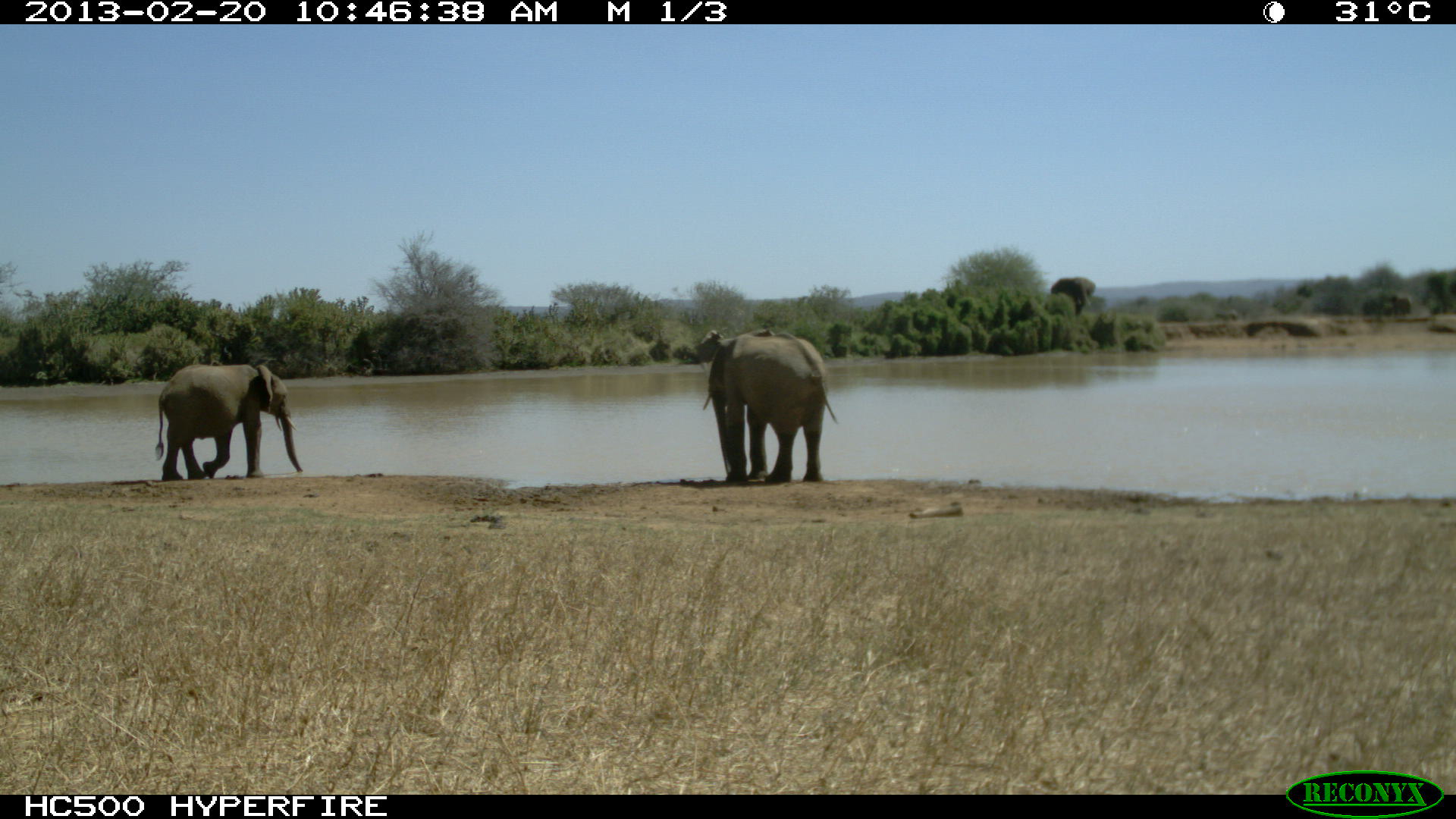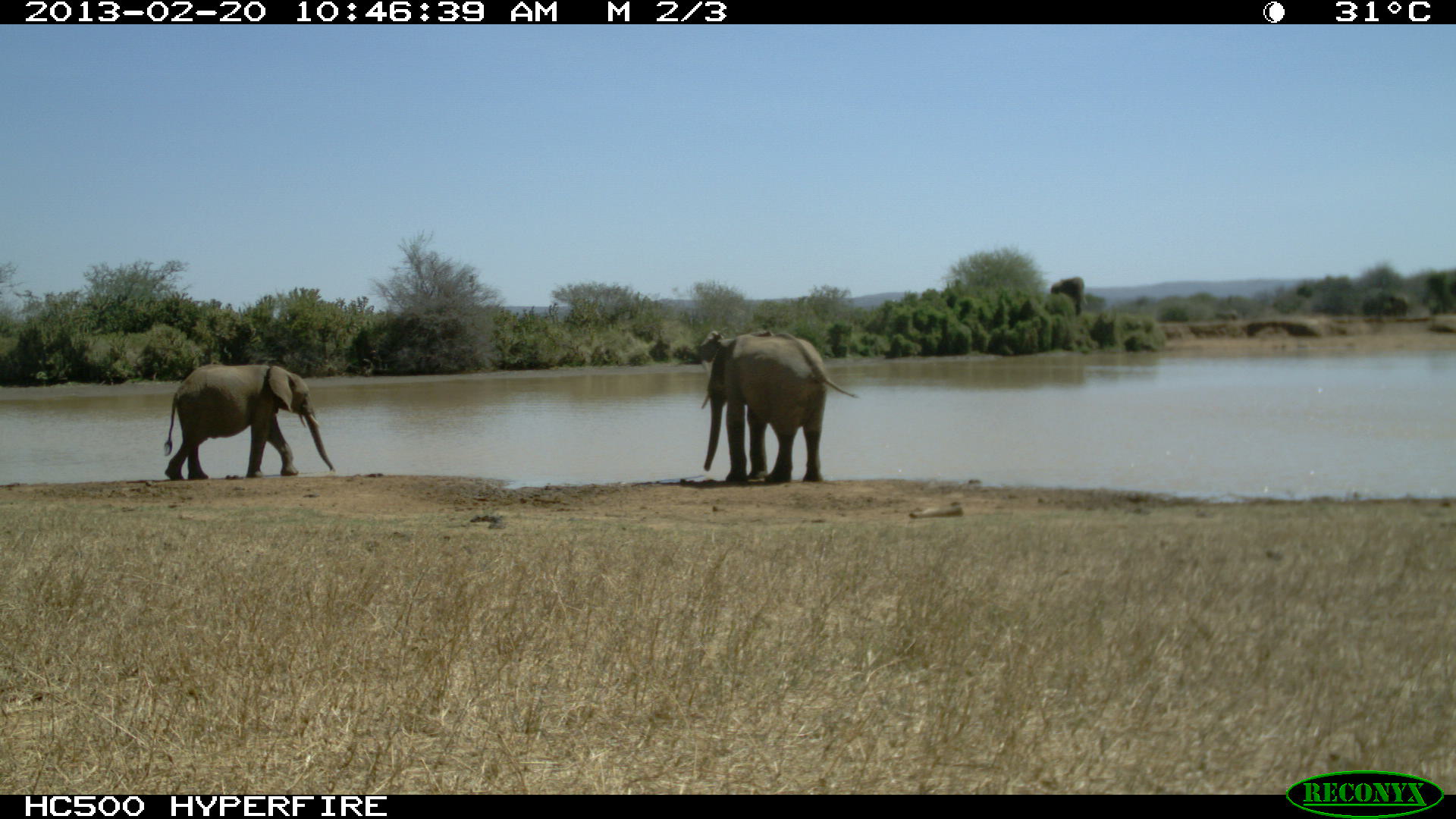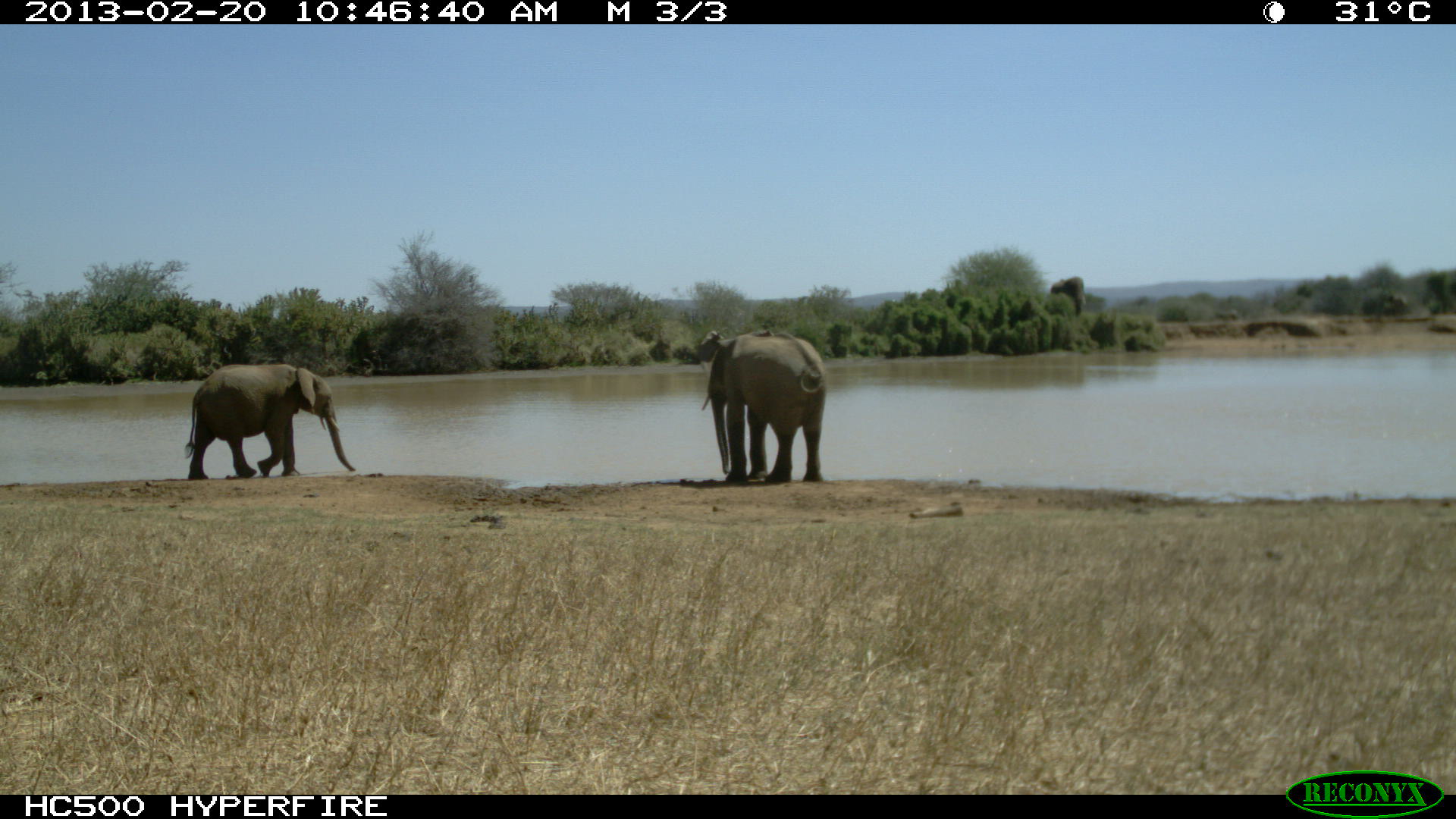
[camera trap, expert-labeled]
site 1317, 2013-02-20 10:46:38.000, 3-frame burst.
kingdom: Animalia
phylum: Chordata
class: Mammalia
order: Proboscidea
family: Elephantidae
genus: Loxodonta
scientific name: Loxodonta africana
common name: african bush elephant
Loxodonta africana (african bush elephant), count 2.